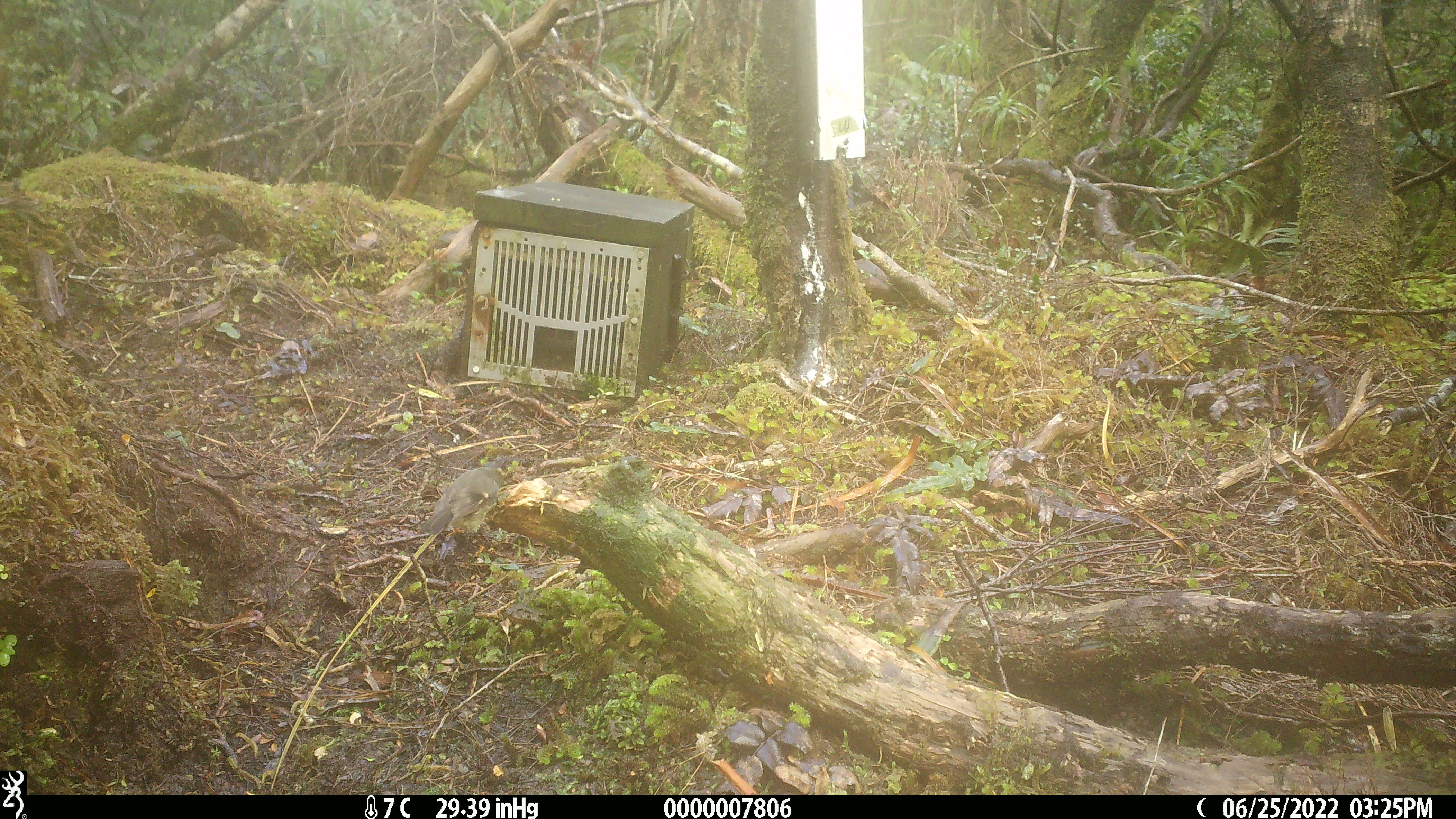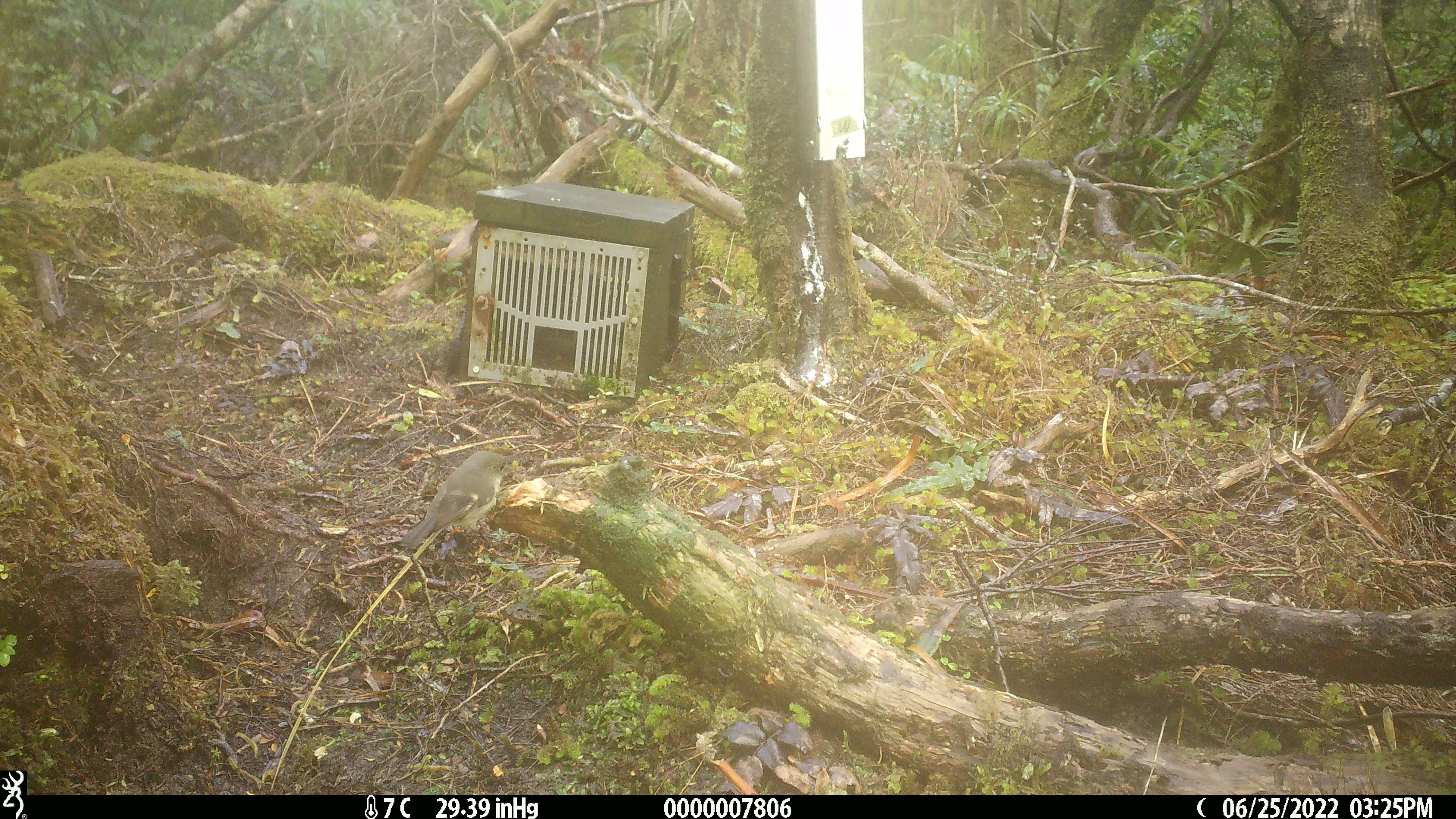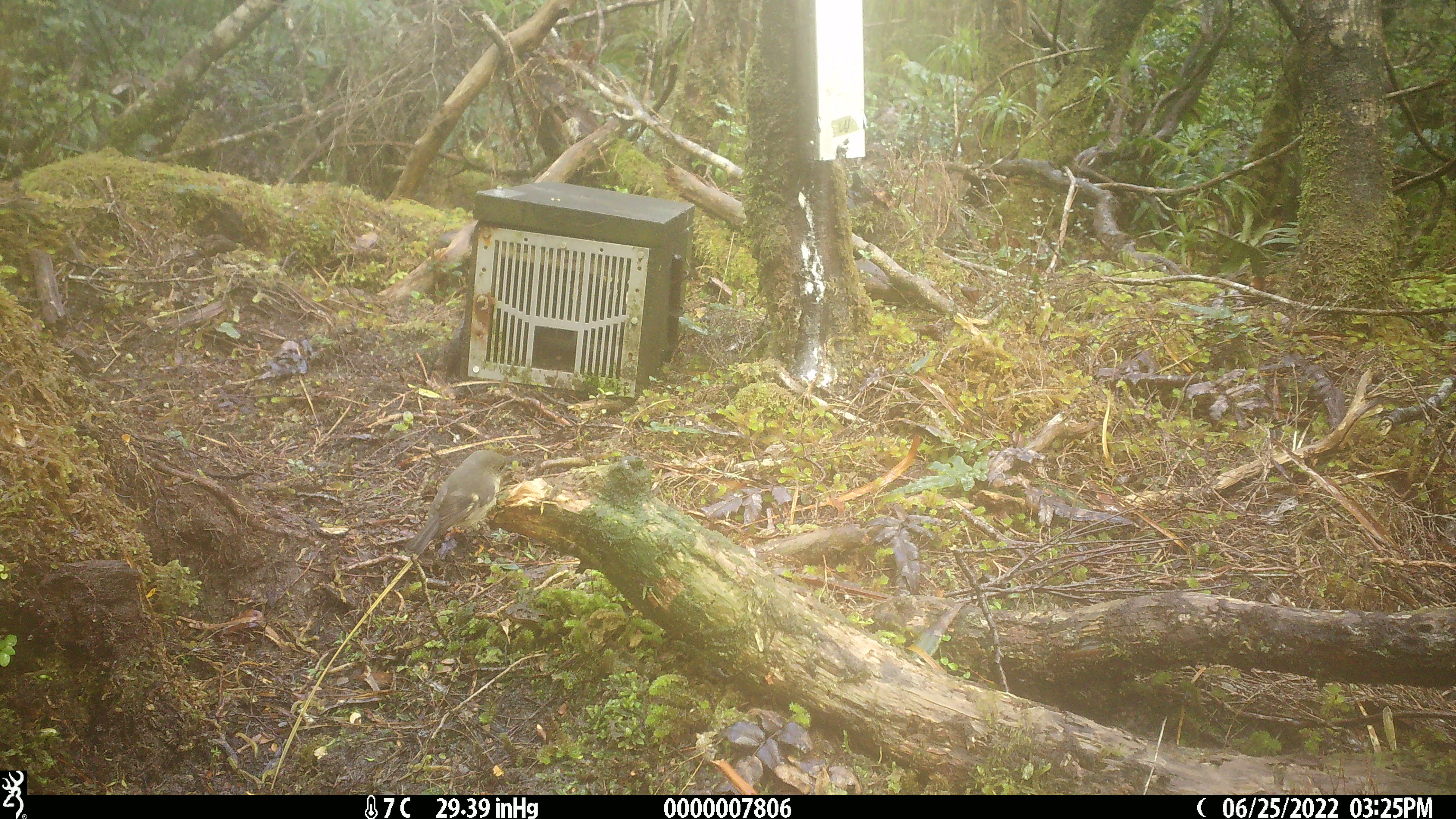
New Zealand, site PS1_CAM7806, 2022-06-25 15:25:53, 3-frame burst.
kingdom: Animalia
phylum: Chordata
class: Aves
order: Passeriformes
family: Petroicidae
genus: Petroica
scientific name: Petroica macrocephala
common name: tomtit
Tomtit (Petroica macrocephala).